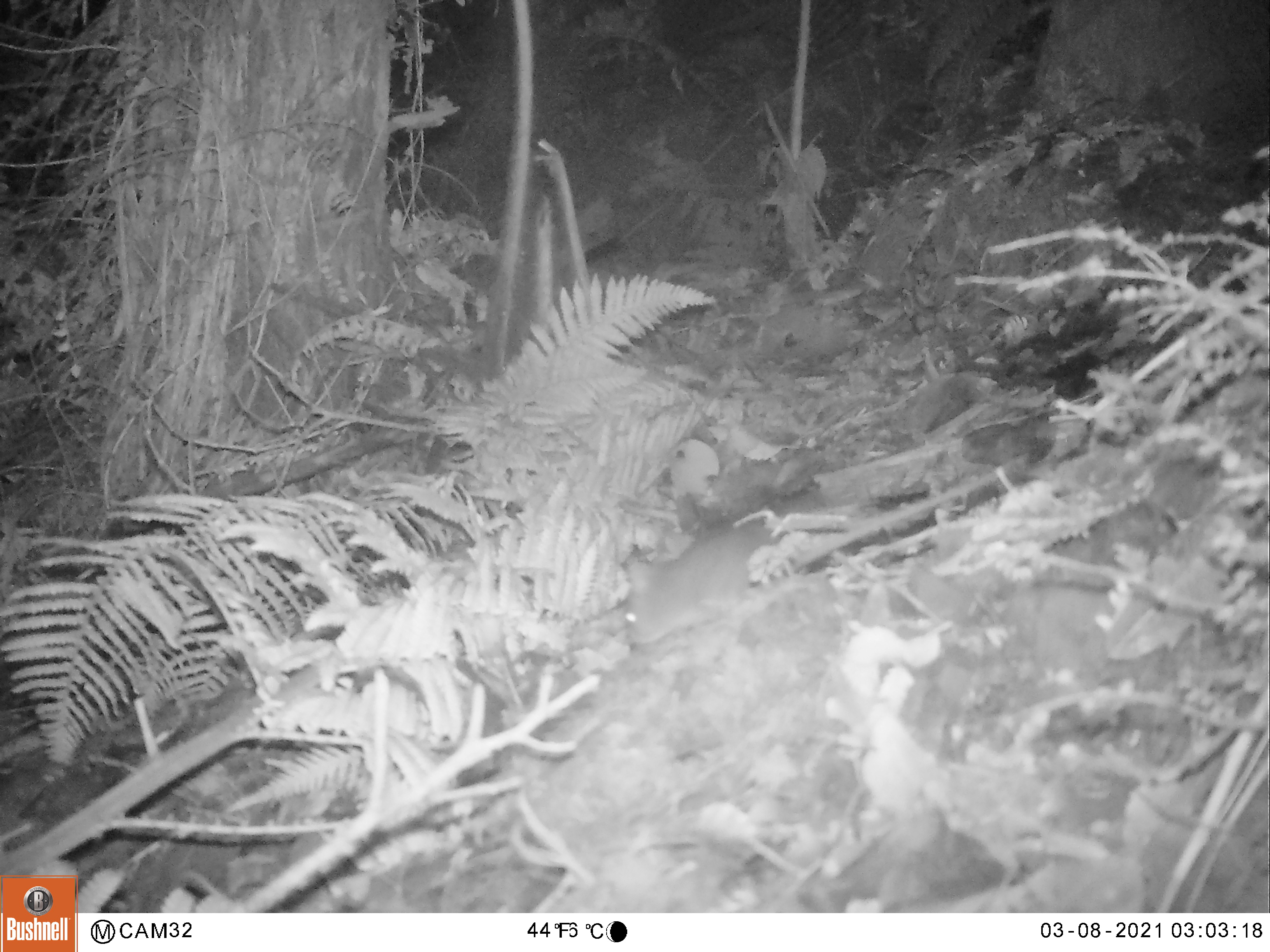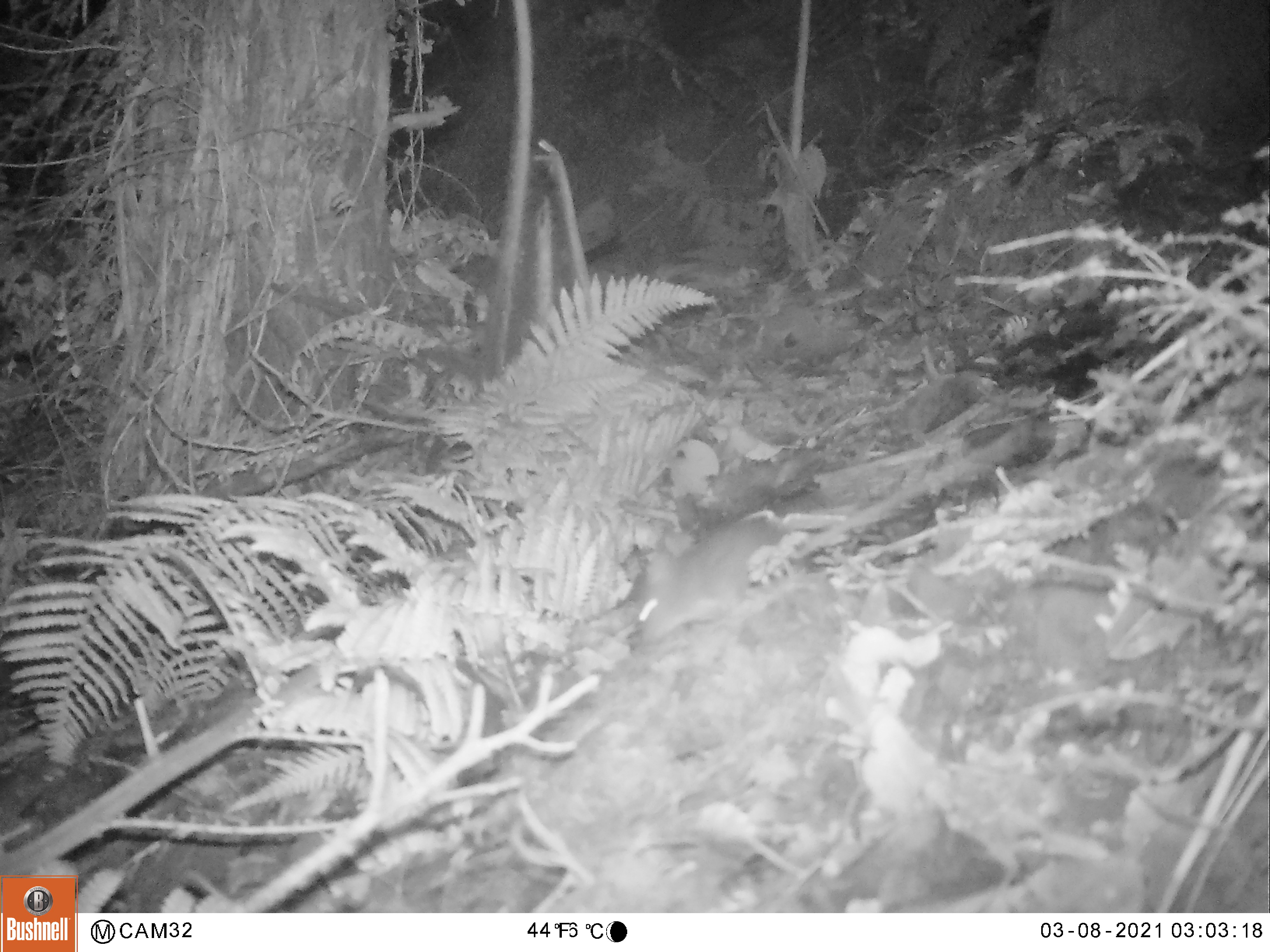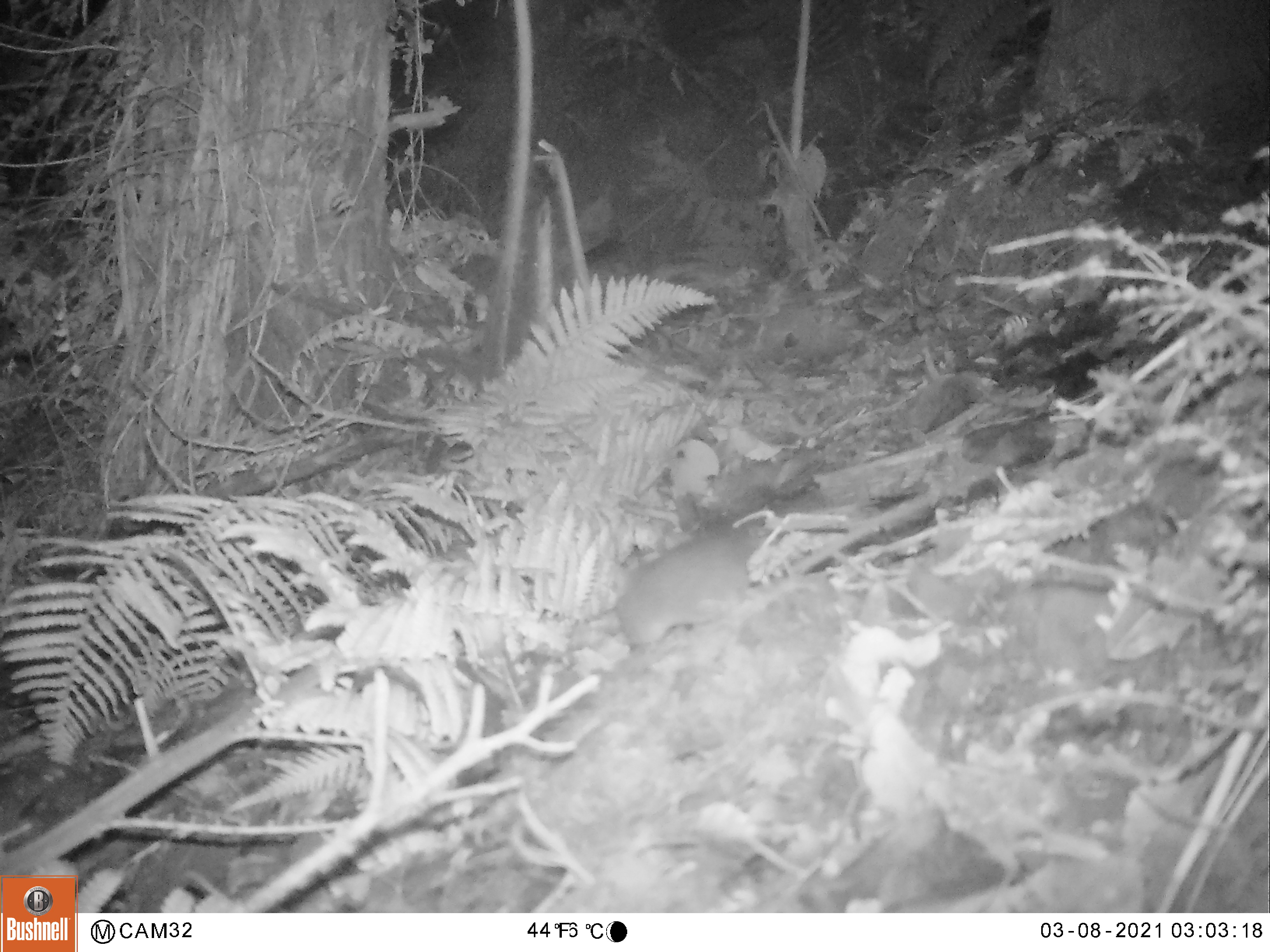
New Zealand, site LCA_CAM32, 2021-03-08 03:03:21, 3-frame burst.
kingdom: Animalia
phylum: Chordata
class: Mammalia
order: Rodentia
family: Muridae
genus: Rattus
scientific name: Rattus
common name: rat